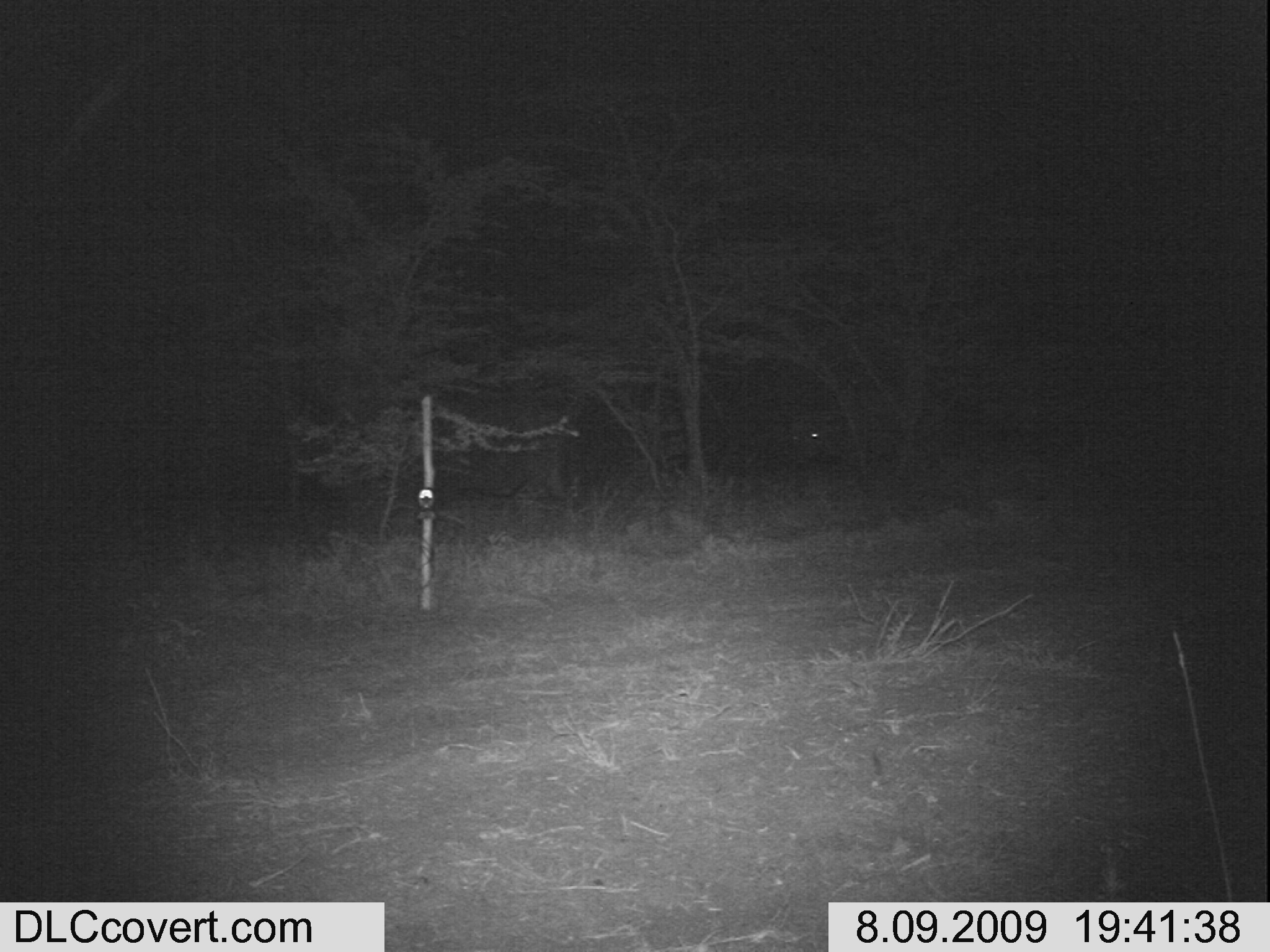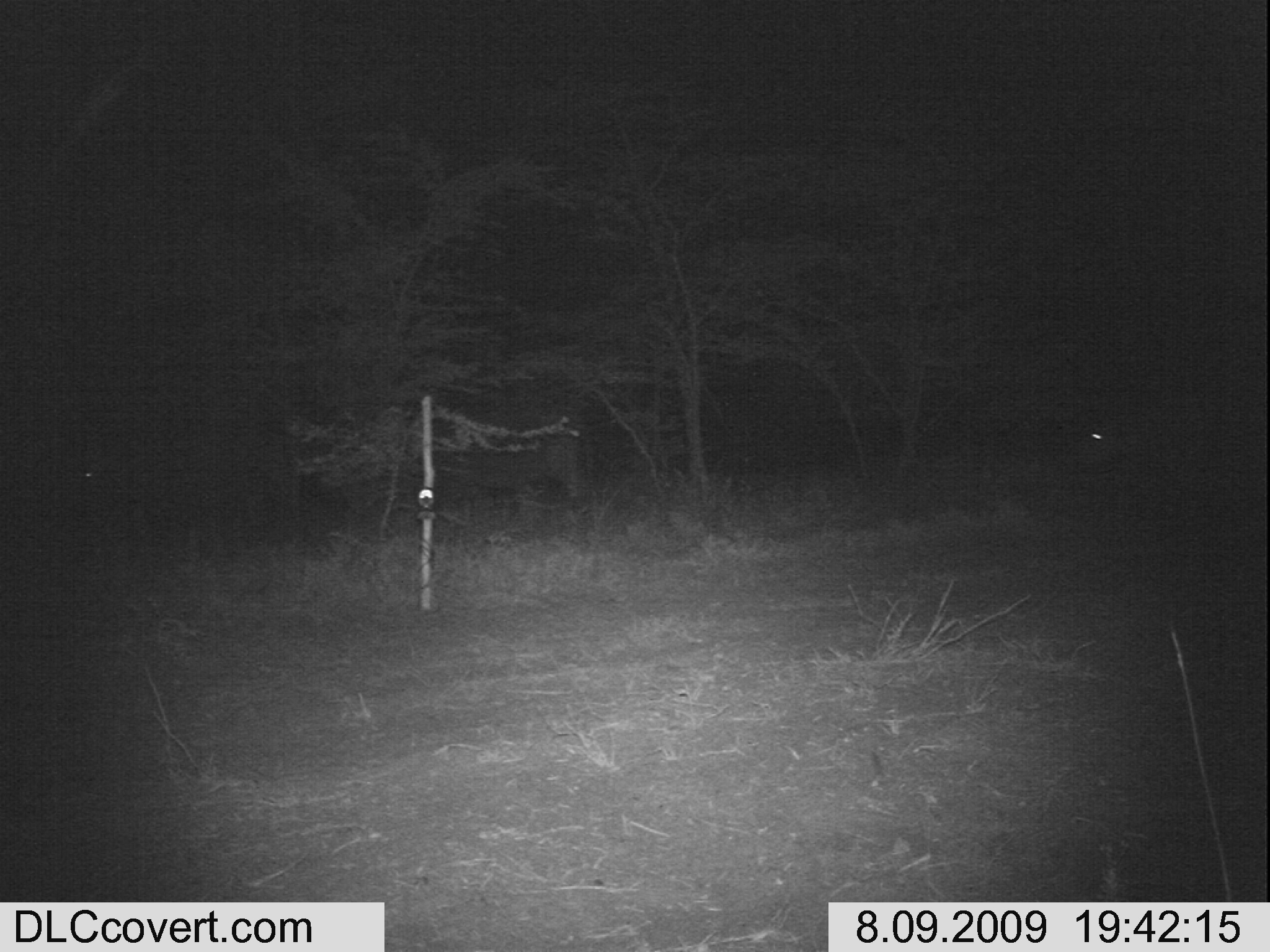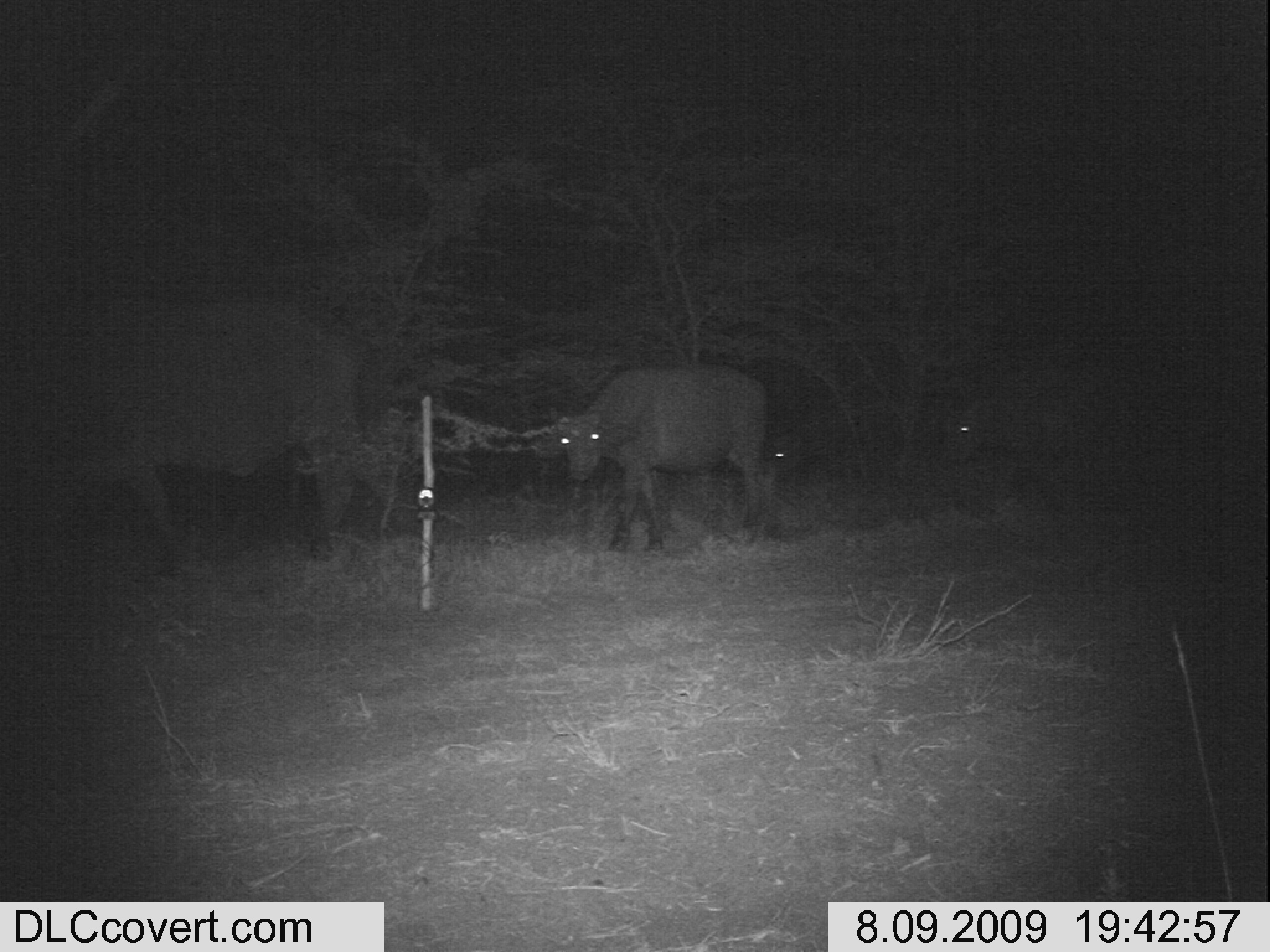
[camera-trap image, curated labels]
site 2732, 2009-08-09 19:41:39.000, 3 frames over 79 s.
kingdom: Animalia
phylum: Chordata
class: Mammalia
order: Artiodactyla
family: Bovidae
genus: Syncerus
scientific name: Syncerus caffer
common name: african buffalo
Syncerus caffer (african buffalo), count 1.